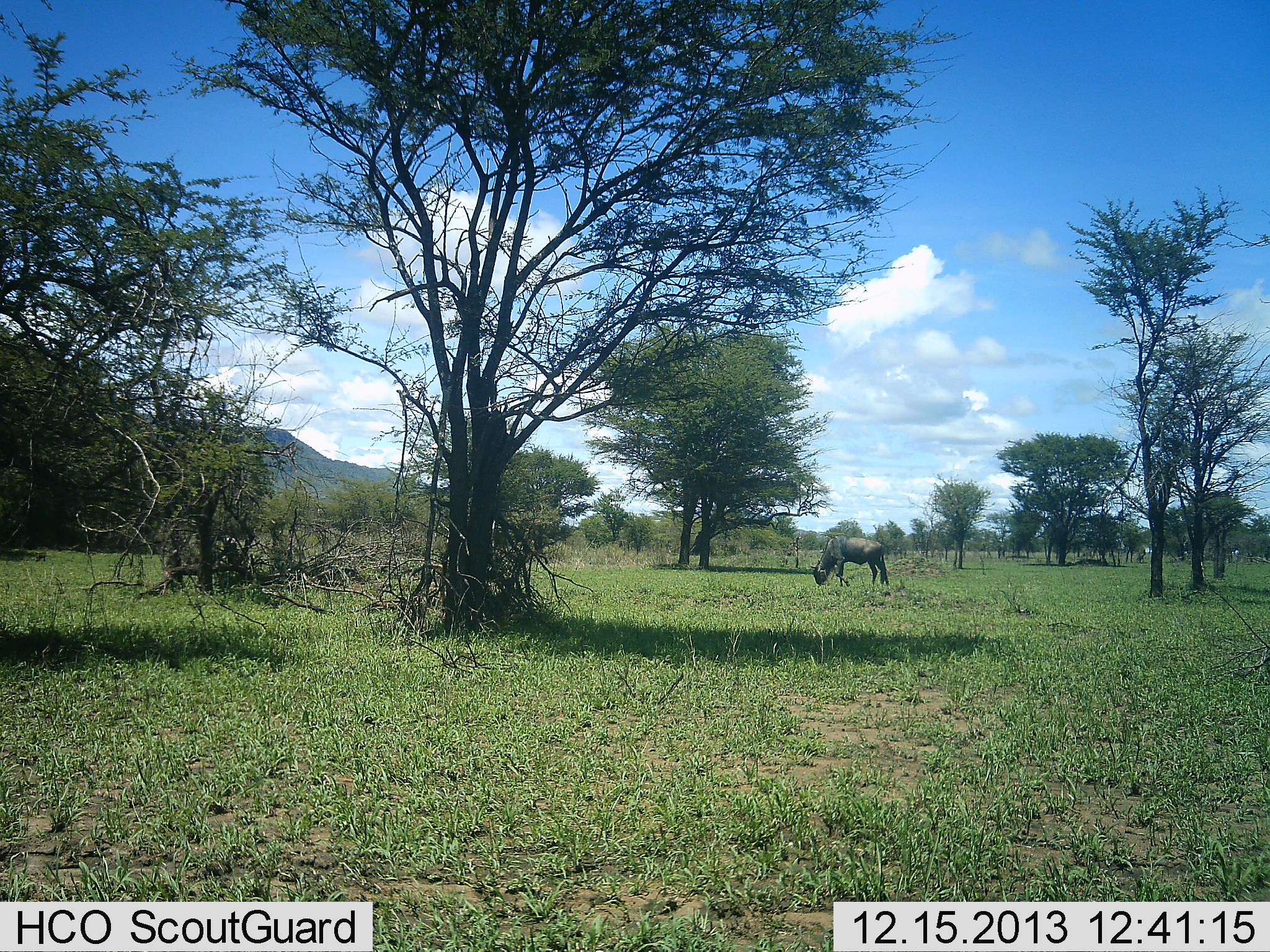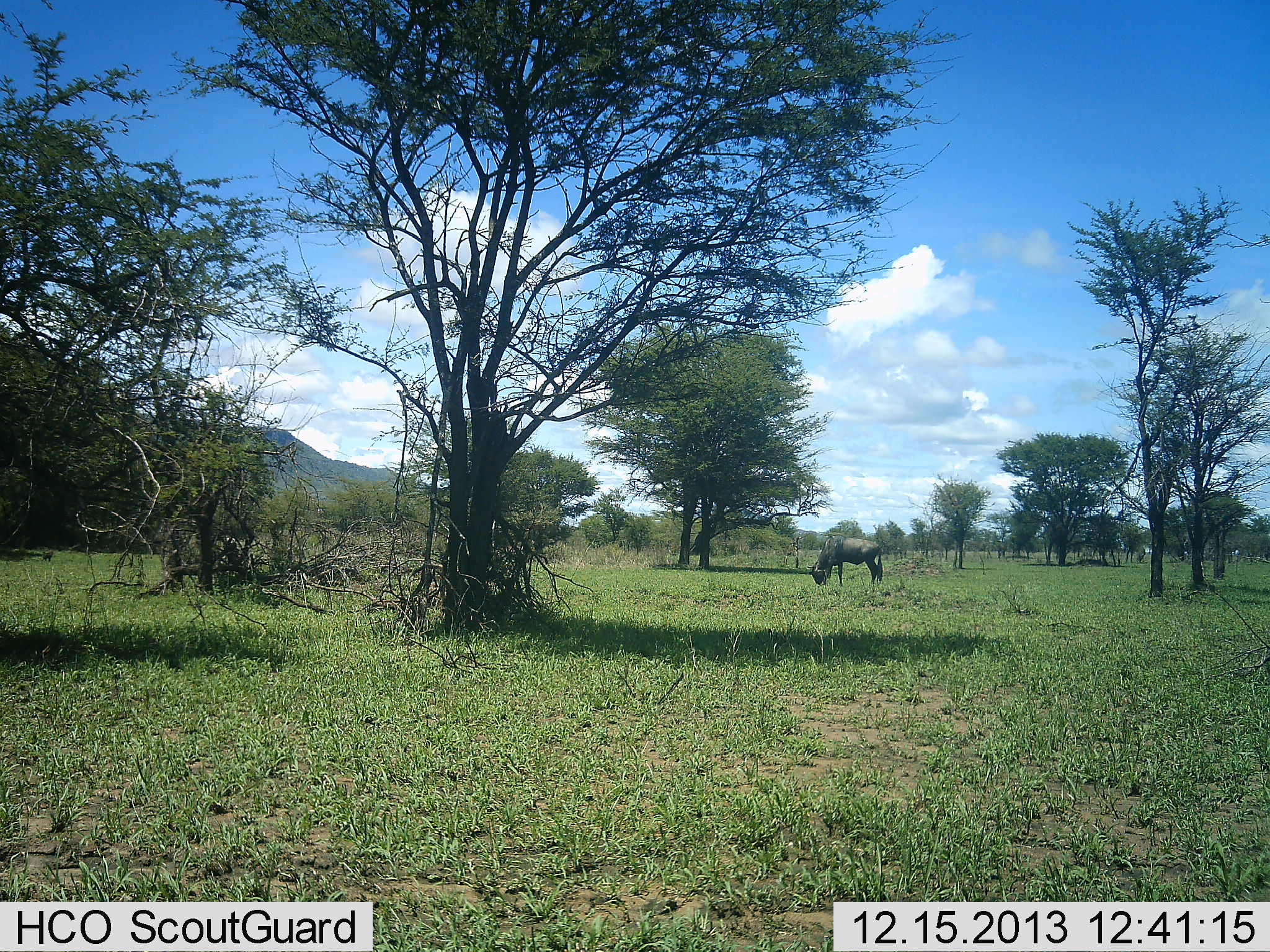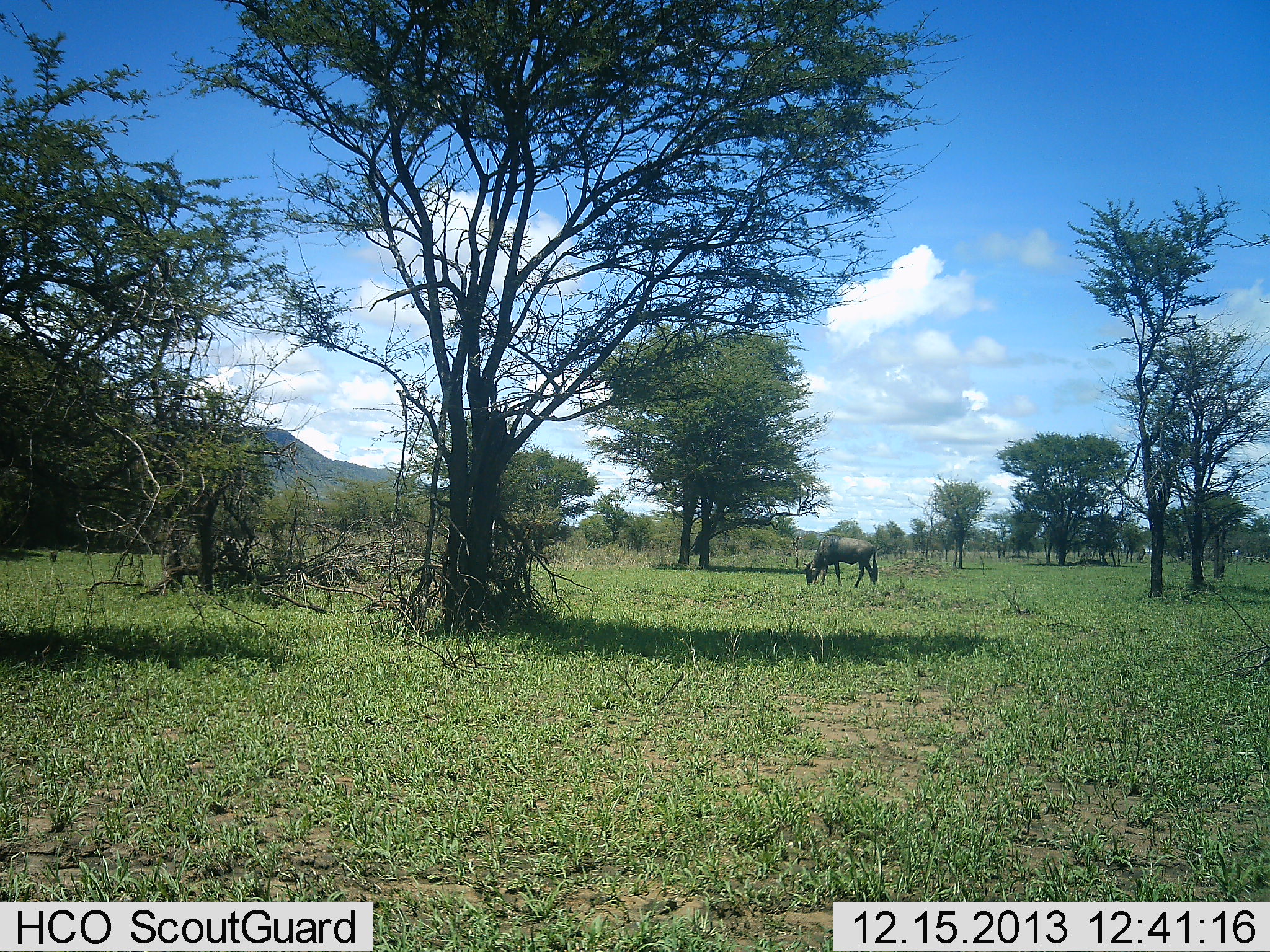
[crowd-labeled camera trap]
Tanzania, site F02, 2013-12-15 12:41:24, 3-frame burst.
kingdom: Animalia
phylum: Chordata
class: Mammalia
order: Artiodactyla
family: Bovidae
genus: Connochaetes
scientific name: Connochaetes taurinus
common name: blue wildebeest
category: wildebeest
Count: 1.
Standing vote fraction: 21%.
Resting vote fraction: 0%.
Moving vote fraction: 7%.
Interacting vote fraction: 0%.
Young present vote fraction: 0%.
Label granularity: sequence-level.